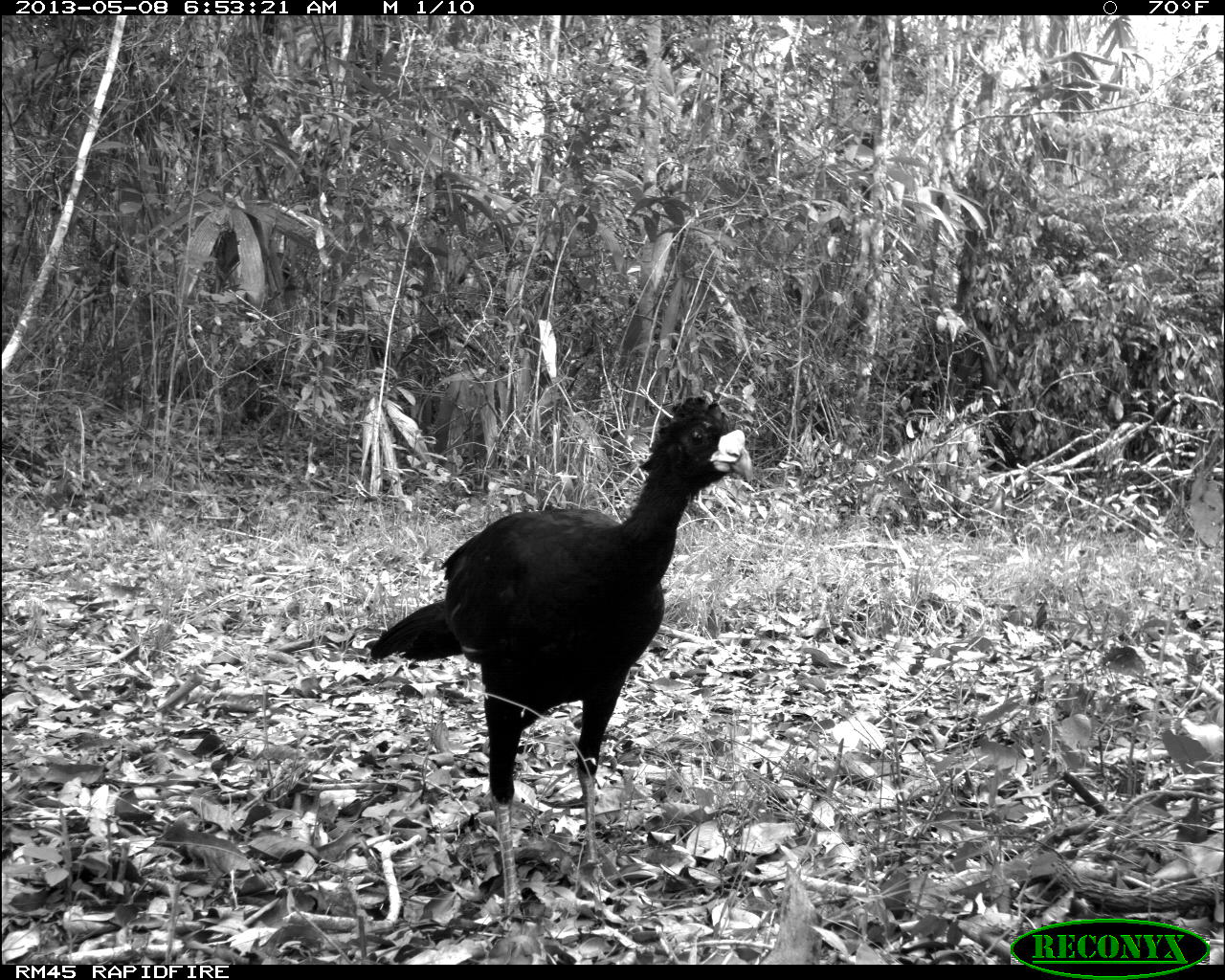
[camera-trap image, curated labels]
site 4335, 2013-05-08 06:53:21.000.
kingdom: Animalia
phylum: Chordata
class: Aves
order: Galliformes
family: Cracidae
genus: Crax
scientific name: Crax rubra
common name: great curassow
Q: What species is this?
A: Crax rubra (great curassow).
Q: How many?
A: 1.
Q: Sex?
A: Male.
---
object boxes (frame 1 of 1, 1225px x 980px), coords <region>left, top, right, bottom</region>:
crax rubra: <region>366, 394, 754, 926</region>